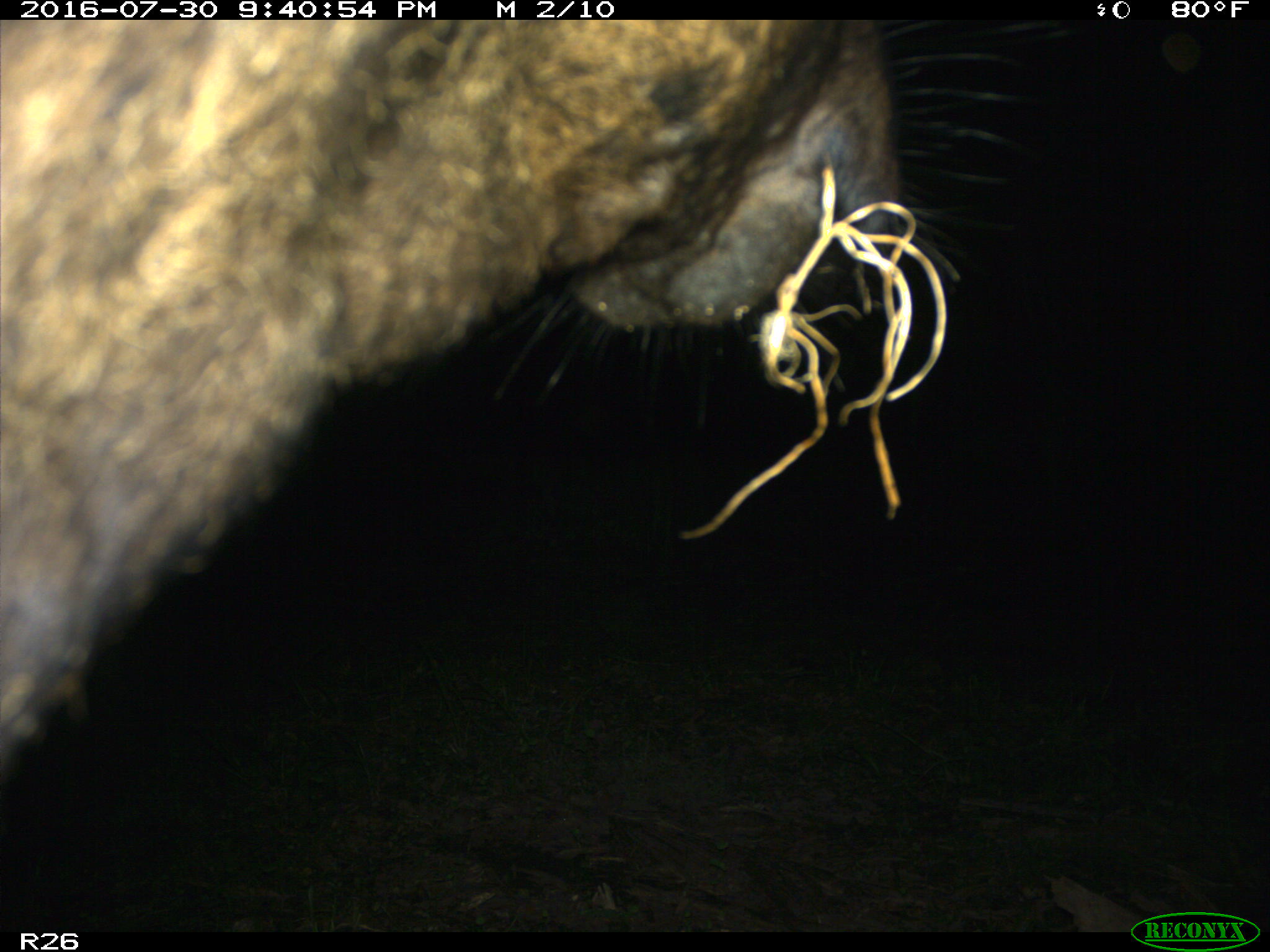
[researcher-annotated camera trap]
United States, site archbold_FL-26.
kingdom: Animalia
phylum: Chordata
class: Mammalia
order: Artiodactyla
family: Bovidae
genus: Bos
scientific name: Bos taurus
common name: domestic cow